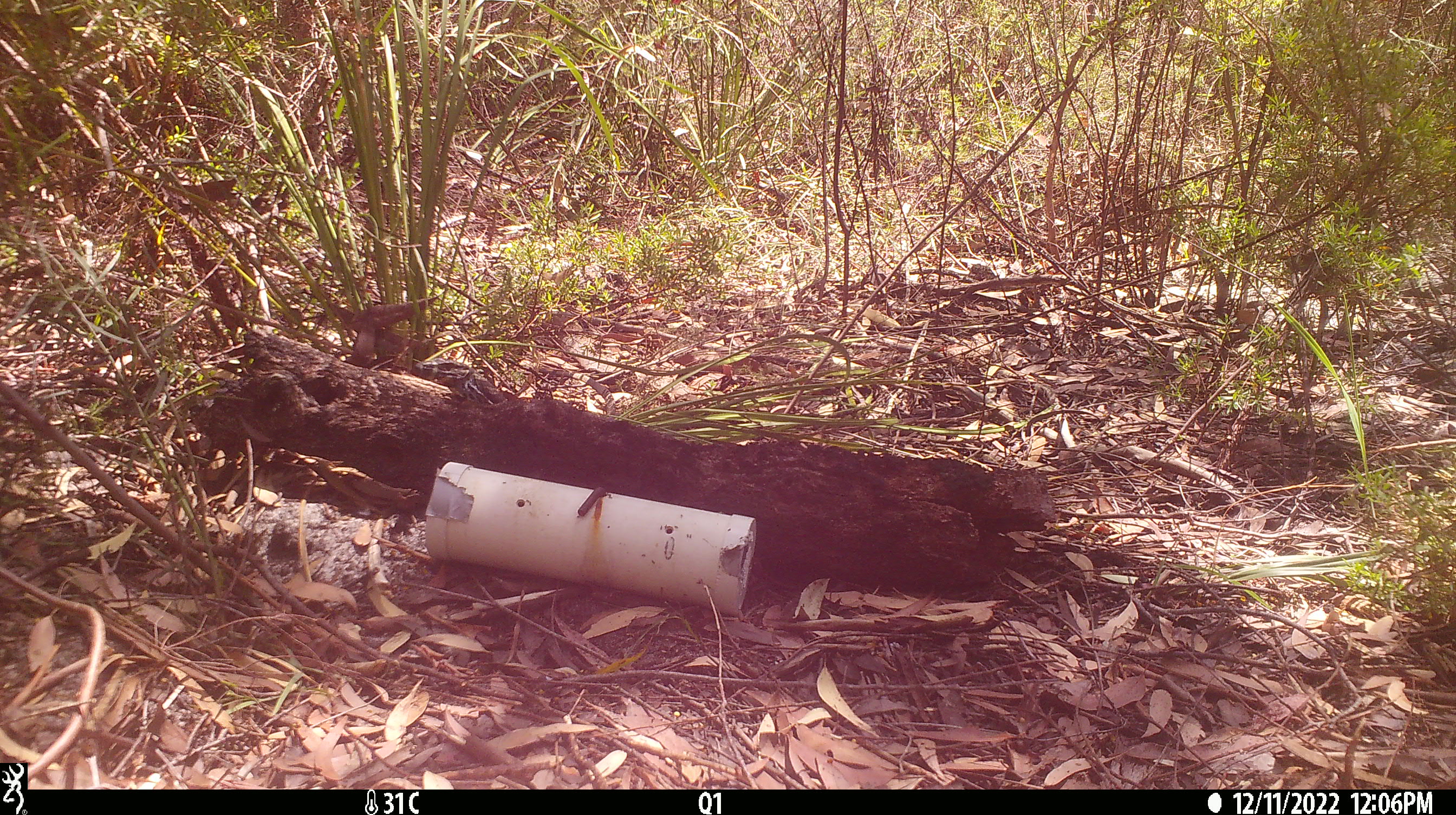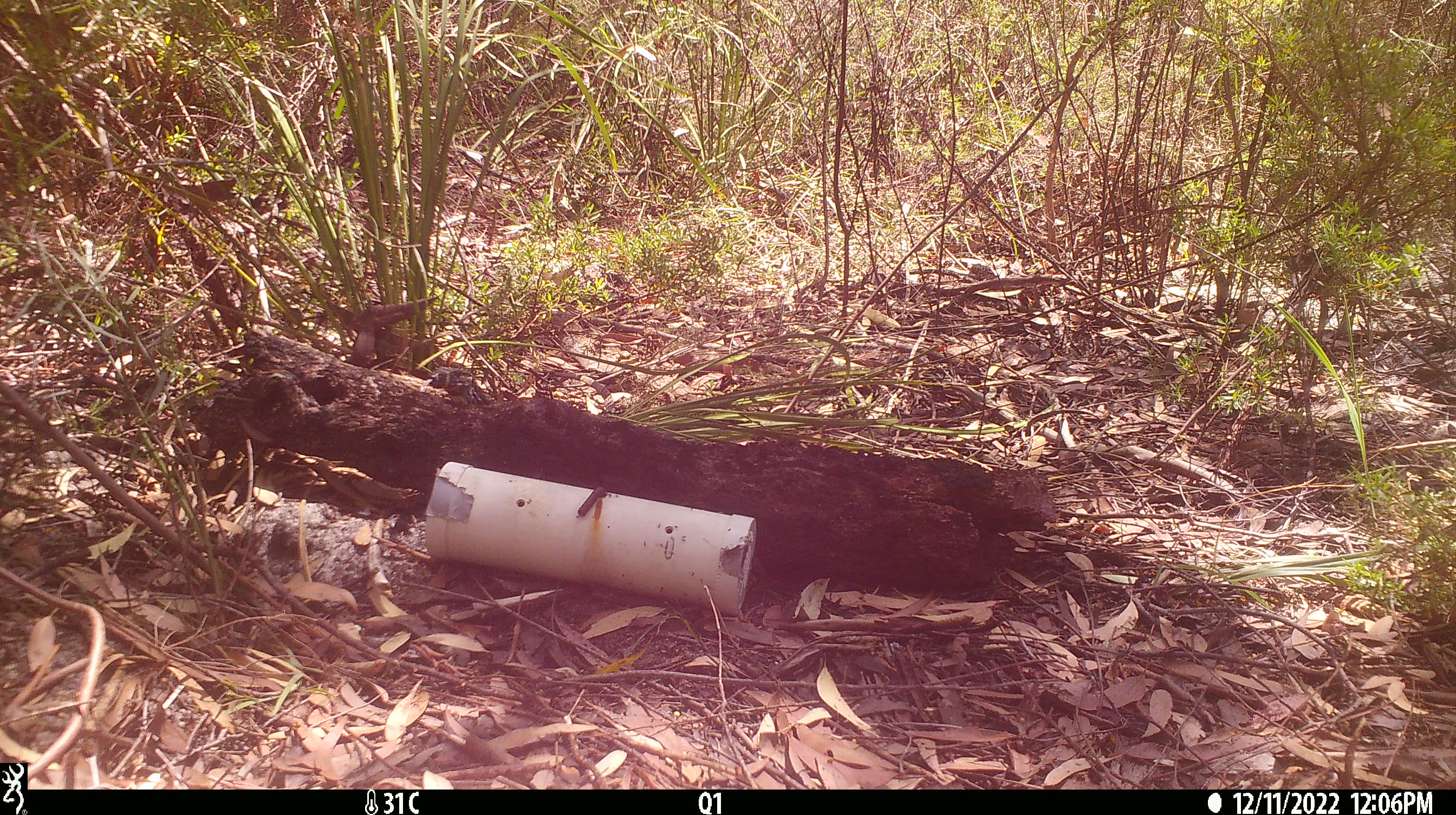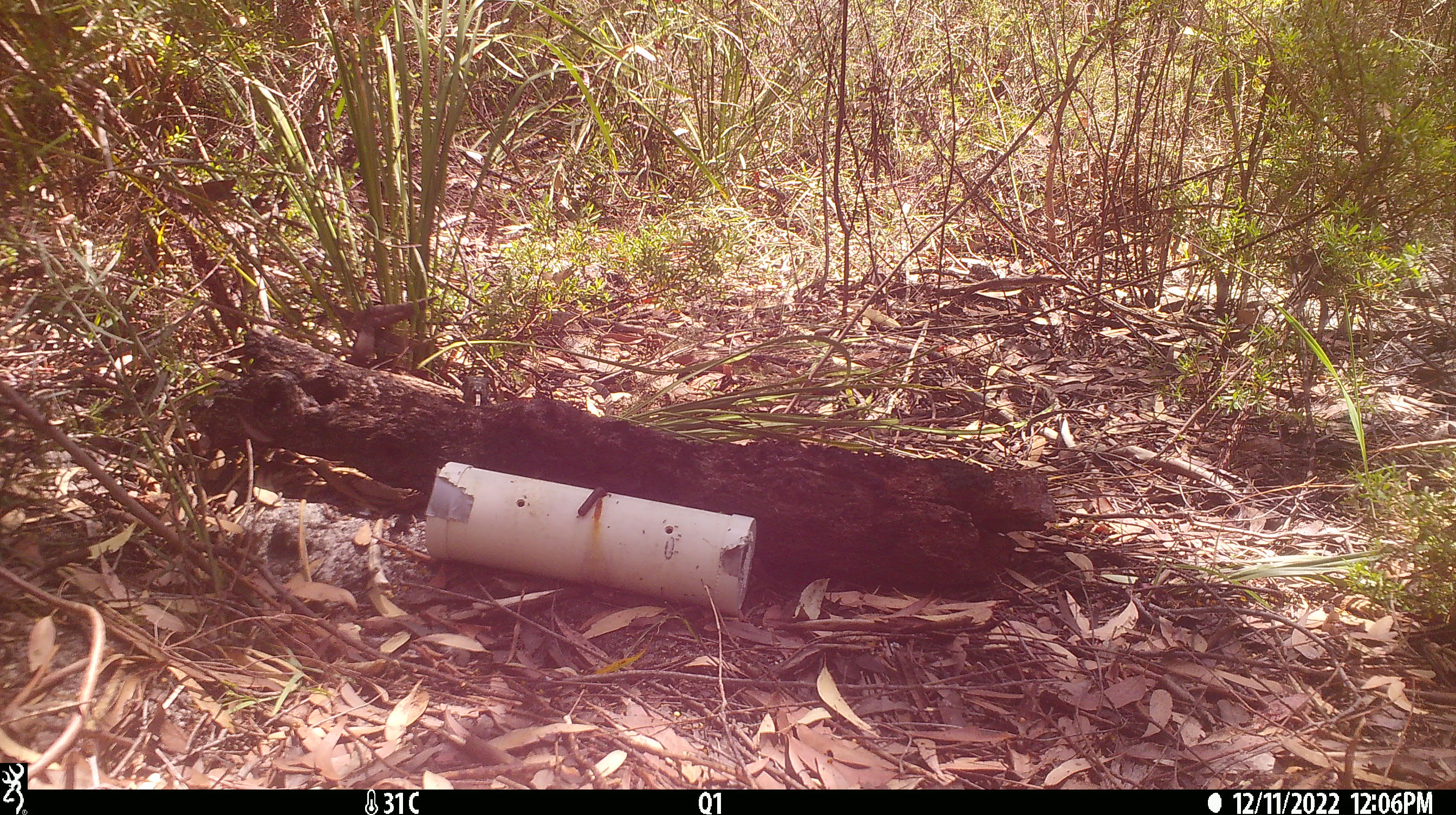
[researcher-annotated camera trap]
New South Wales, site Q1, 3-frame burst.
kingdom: Animalia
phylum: Chordata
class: Reptilia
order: Squamata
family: Varanidae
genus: Varanus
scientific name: Varanus varius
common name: lace monitor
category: goanna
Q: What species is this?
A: Goanna (lace monitor) (Varanus varius).